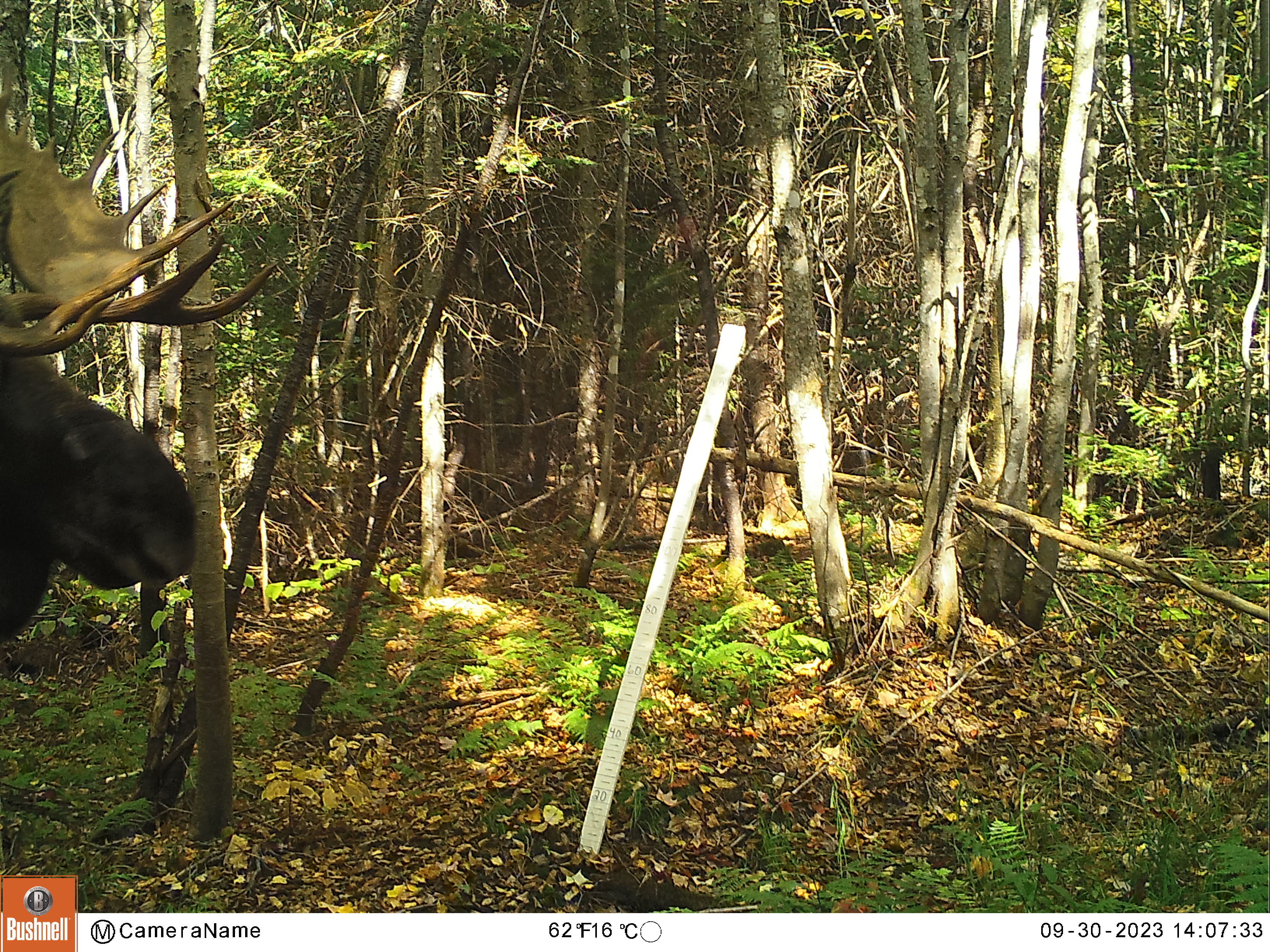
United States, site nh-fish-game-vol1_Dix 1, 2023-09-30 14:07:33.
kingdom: Animalia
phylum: Chordata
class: Mammalia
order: Artiodactyla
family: Cervidae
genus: Alces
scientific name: Alces alces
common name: moose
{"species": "moose (Alces alces)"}